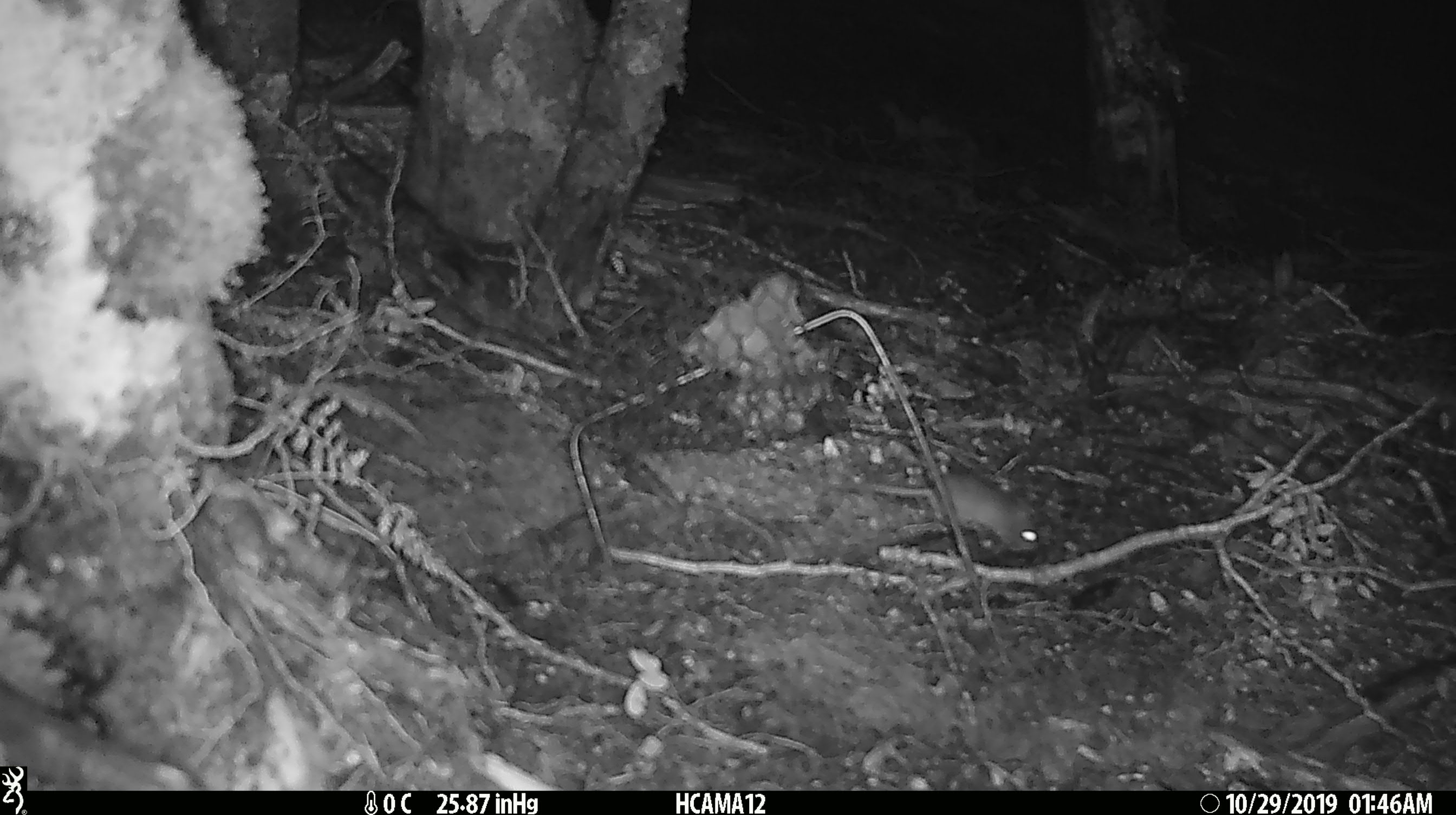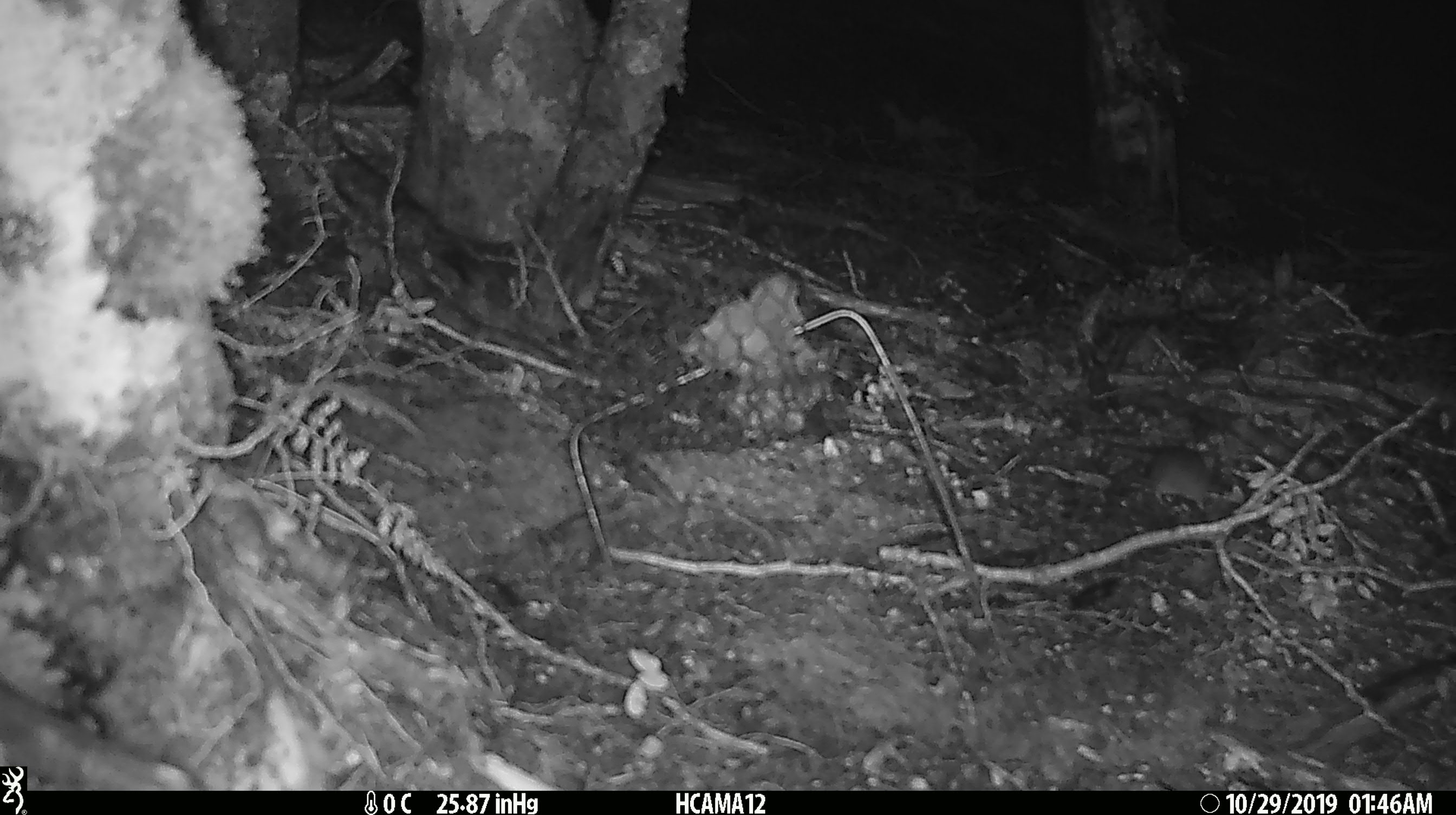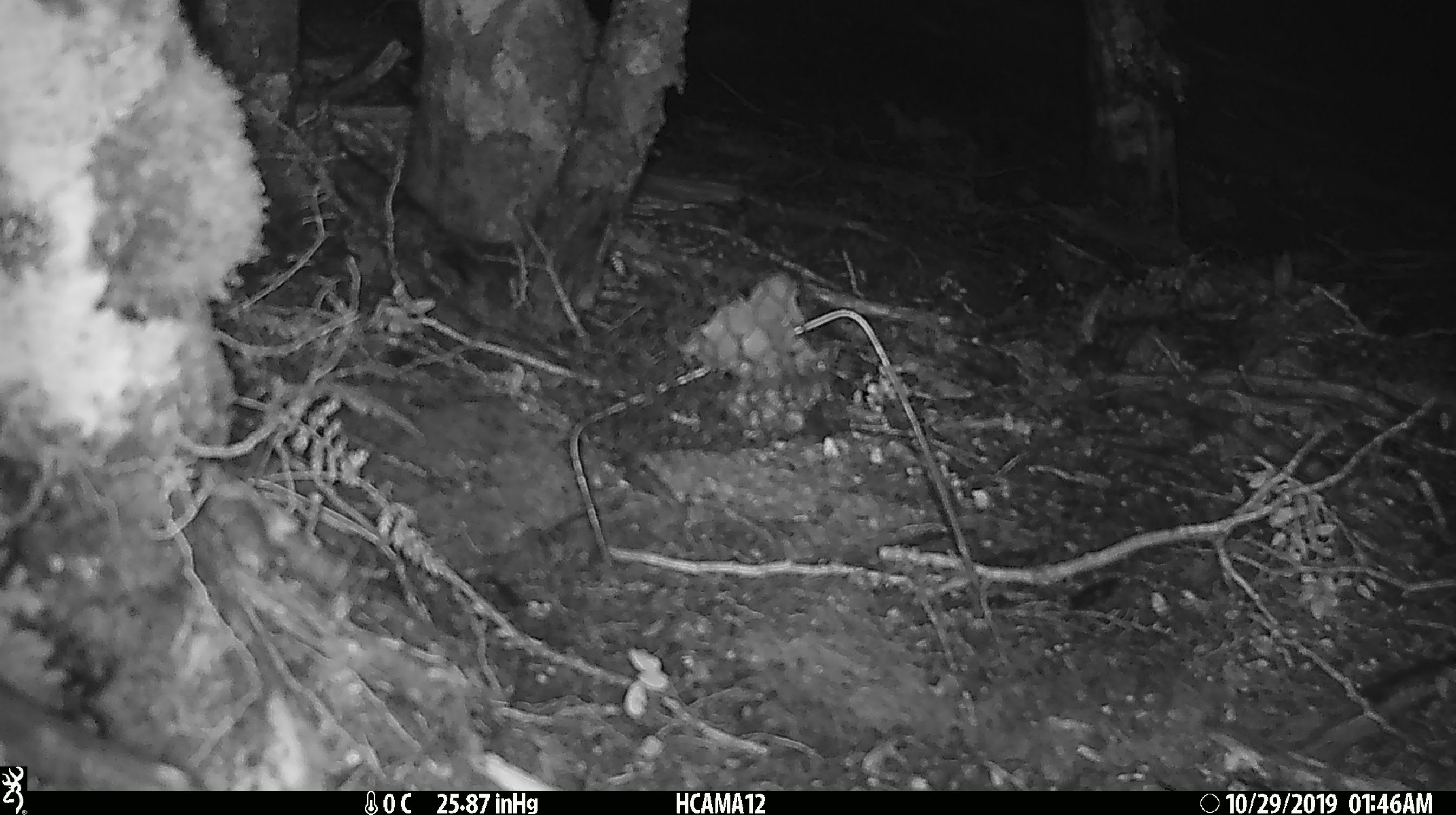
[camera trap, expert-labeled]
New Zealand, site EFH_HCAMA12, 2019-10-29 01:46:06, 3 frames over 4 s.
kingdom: Animalia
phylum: Chordata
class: Mammalia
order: Rodentia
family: Muridae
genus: Mus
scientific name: Mus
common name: mouse